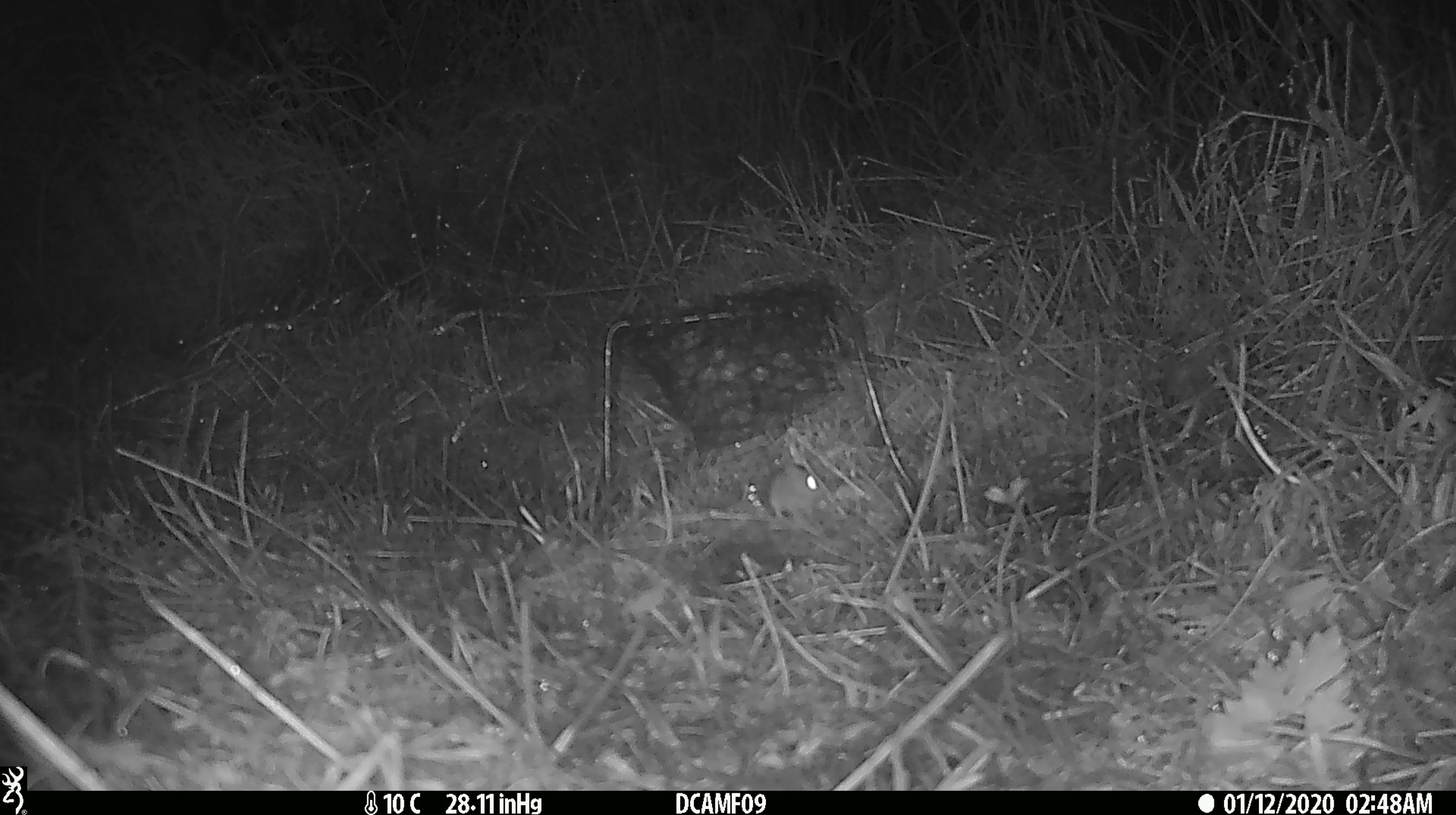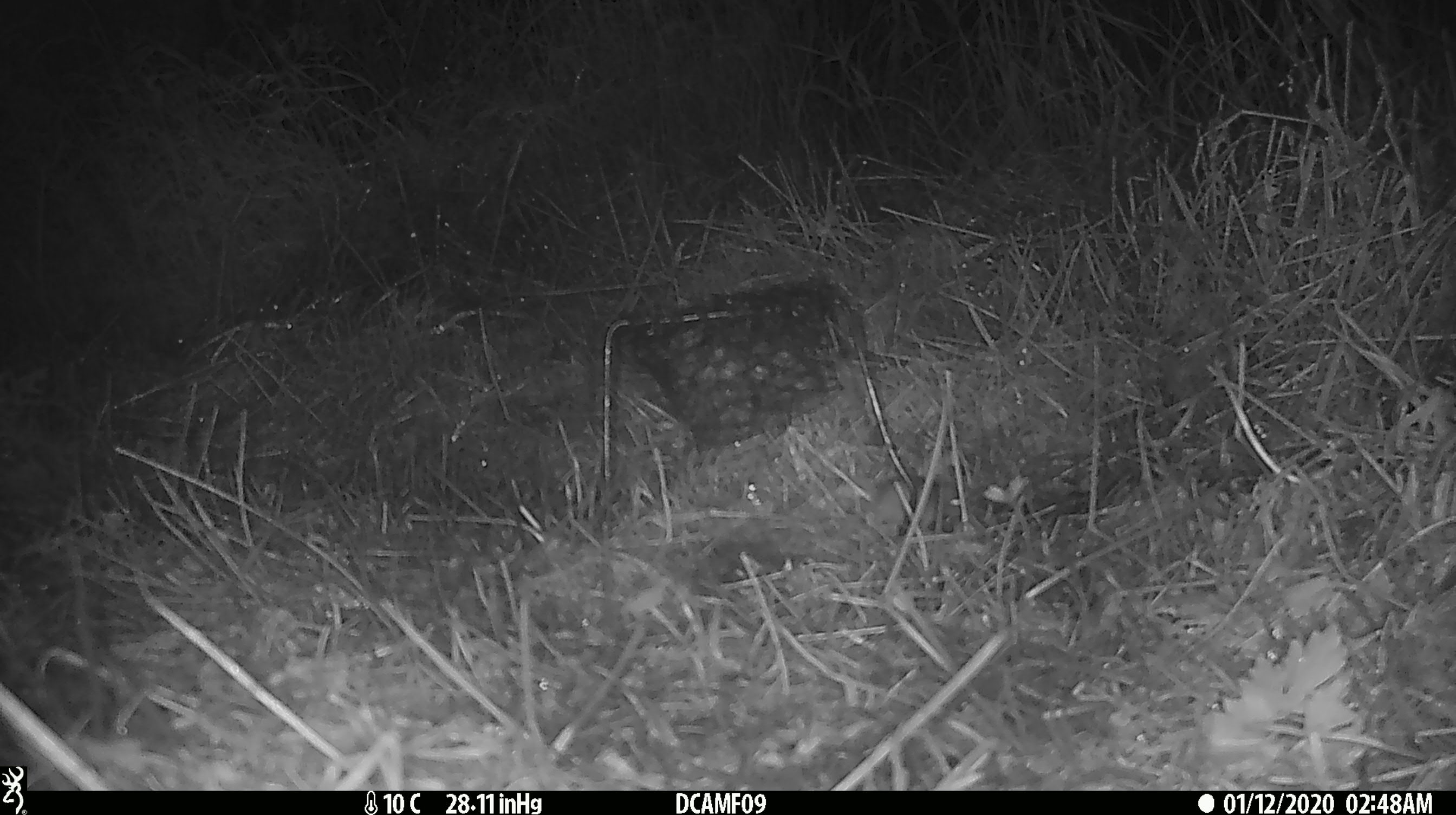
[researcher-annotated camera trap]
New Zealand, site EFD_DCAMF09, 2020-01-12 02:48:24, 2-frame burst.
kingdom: Animalia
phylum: Chordata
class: Mammalia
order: Rodentia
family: Muridae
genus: Mus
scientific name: Mus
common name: mouse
Mouse (Mus).